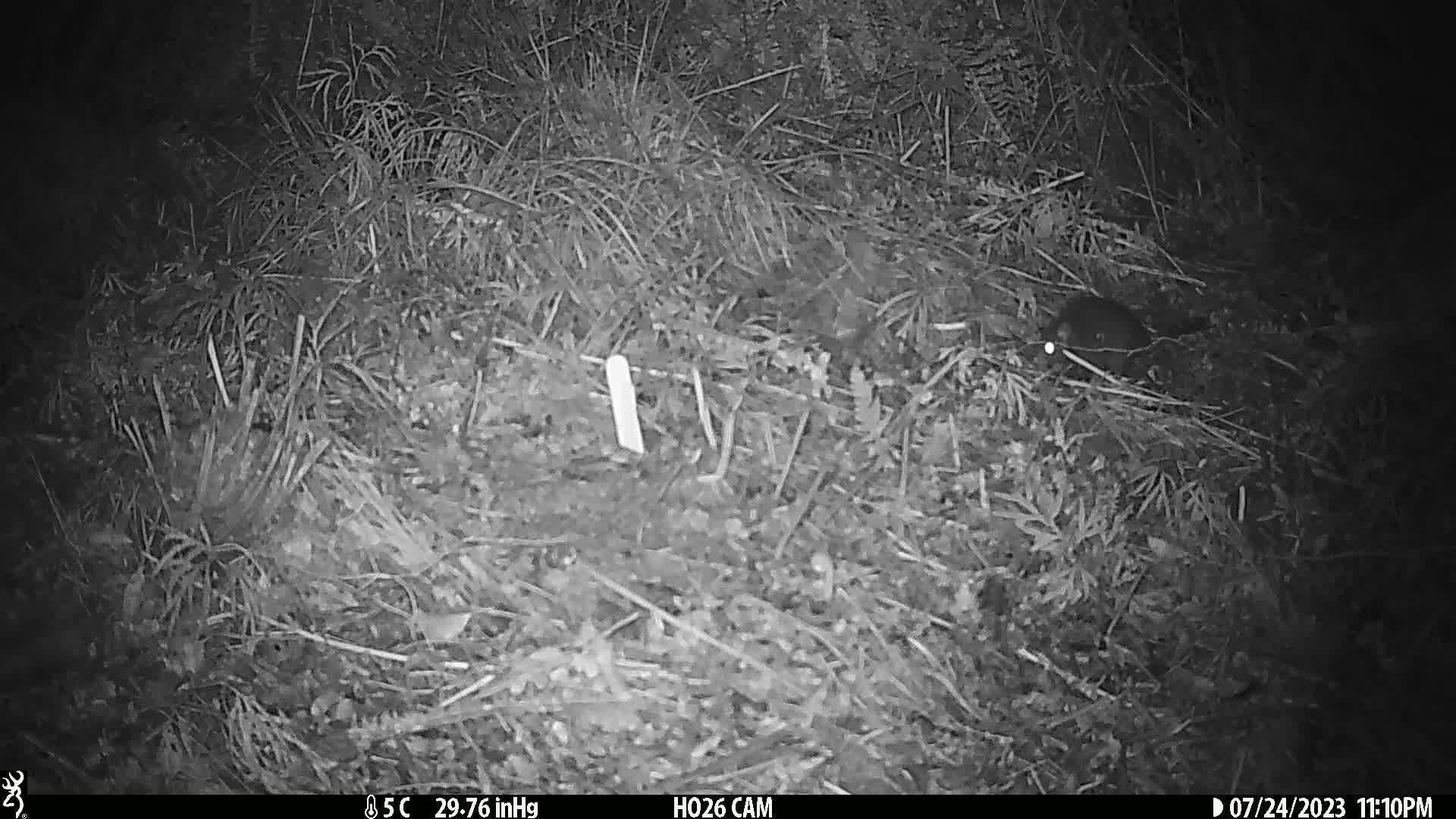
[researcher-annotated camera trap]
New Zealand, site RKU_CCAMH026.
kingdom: Animalia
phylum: Chordata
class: Mammalia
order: Rodentia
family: Muridae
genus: Rattus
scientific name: Rattus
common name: rat